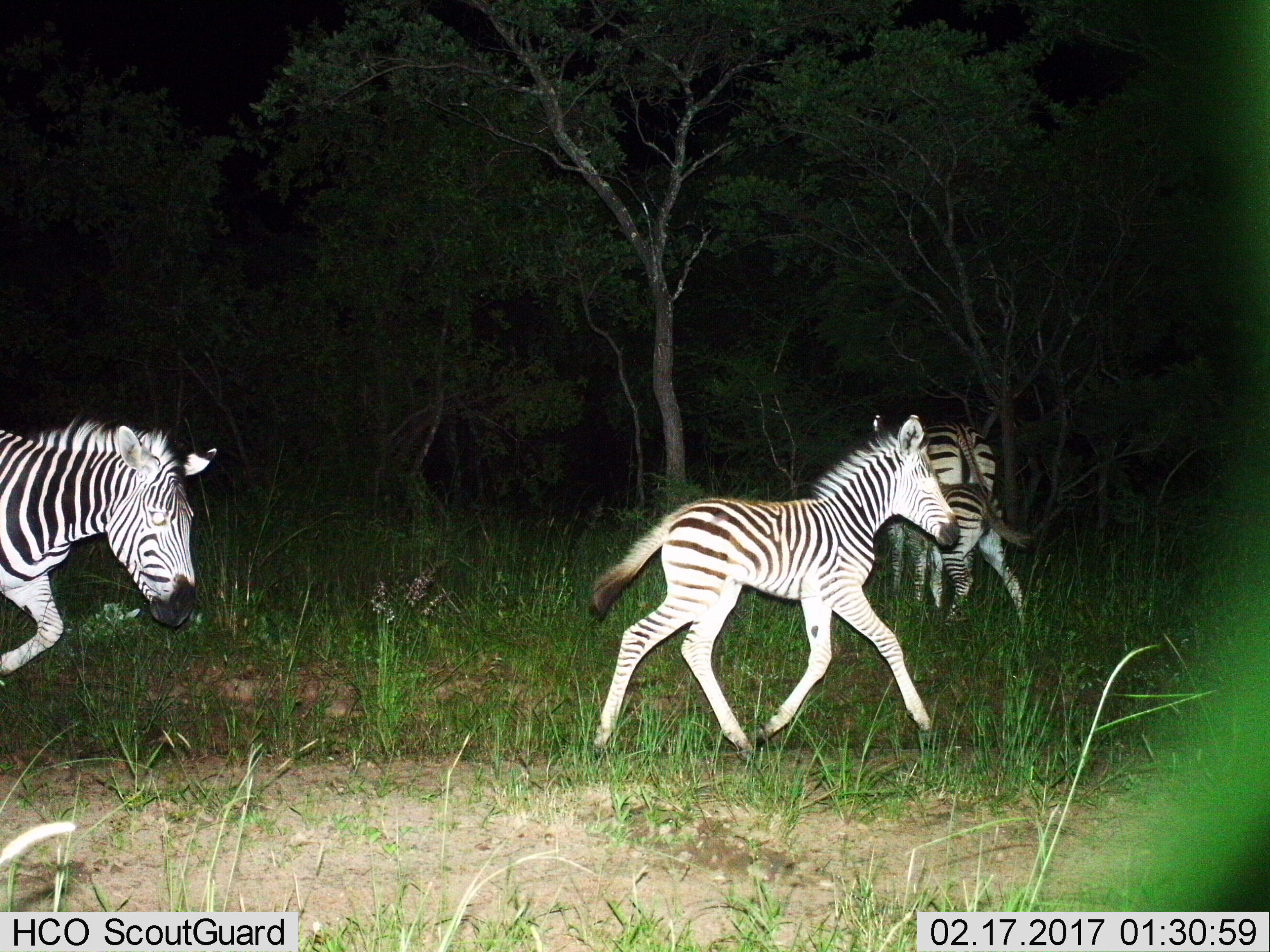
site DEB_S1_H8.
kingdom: Animalia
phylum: Chordata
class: Mammalia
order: Perissodactyla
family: Equidae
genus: Equus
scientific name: Equus quagga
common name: plains zebra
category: zebraplains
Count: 4.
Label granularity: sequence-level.